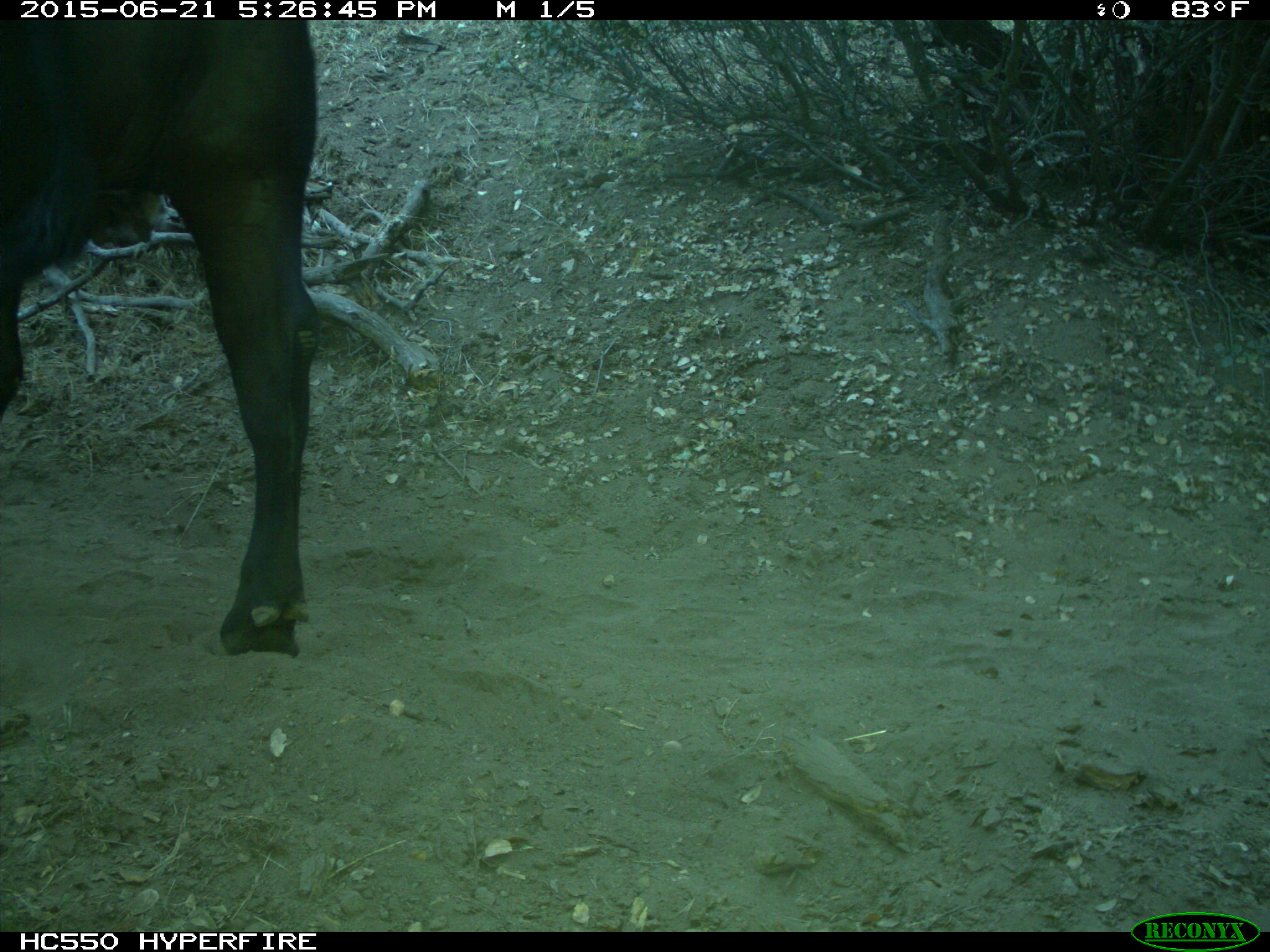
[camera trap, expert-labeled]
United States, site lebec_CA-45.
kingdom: Animalia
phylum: Chordata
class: Mammalia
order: Artiodactyla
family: Bovidae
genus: Bos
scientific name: Bos taurus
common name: domestic cow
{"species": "Bos taurus (domestic cow)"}